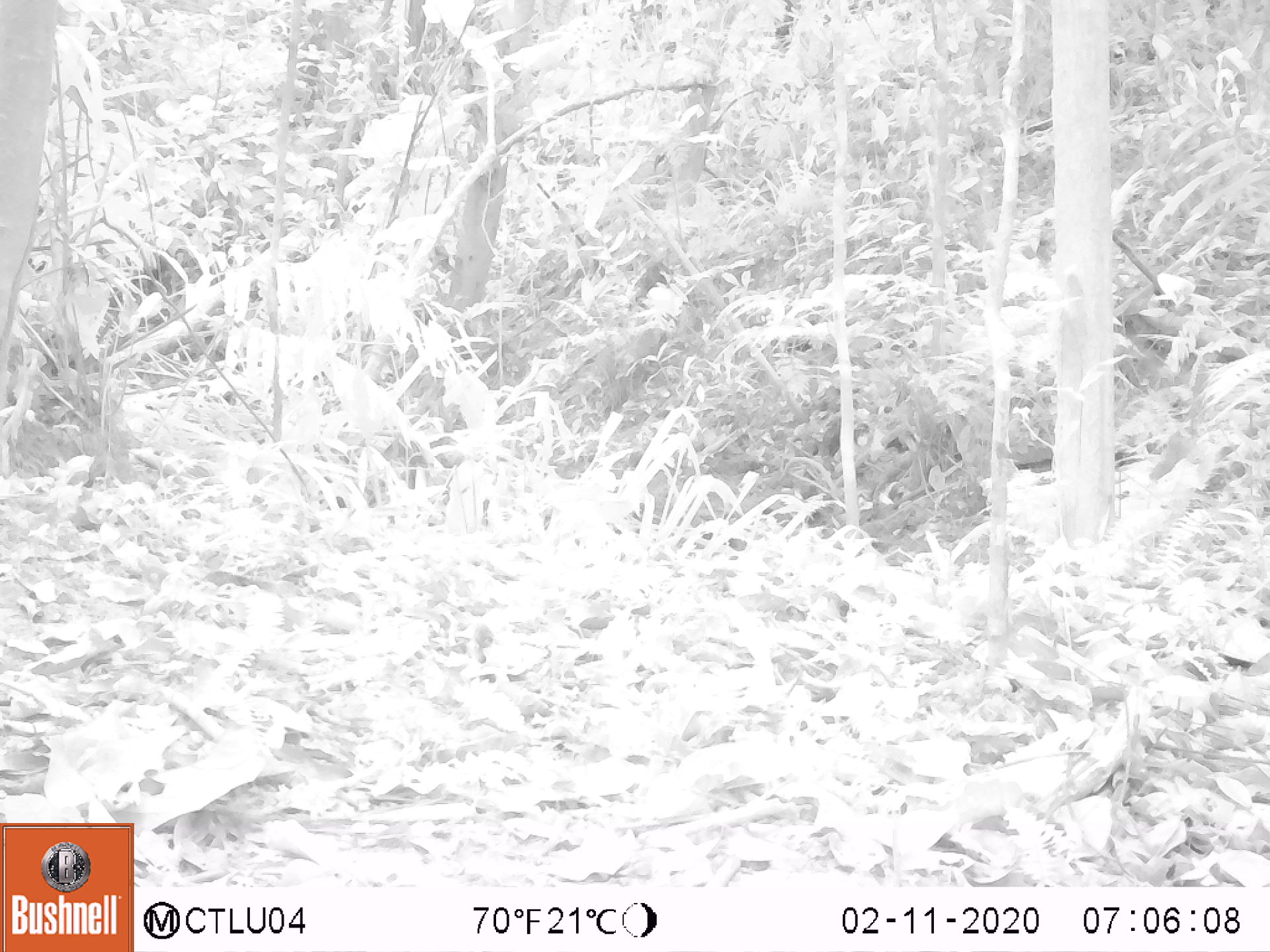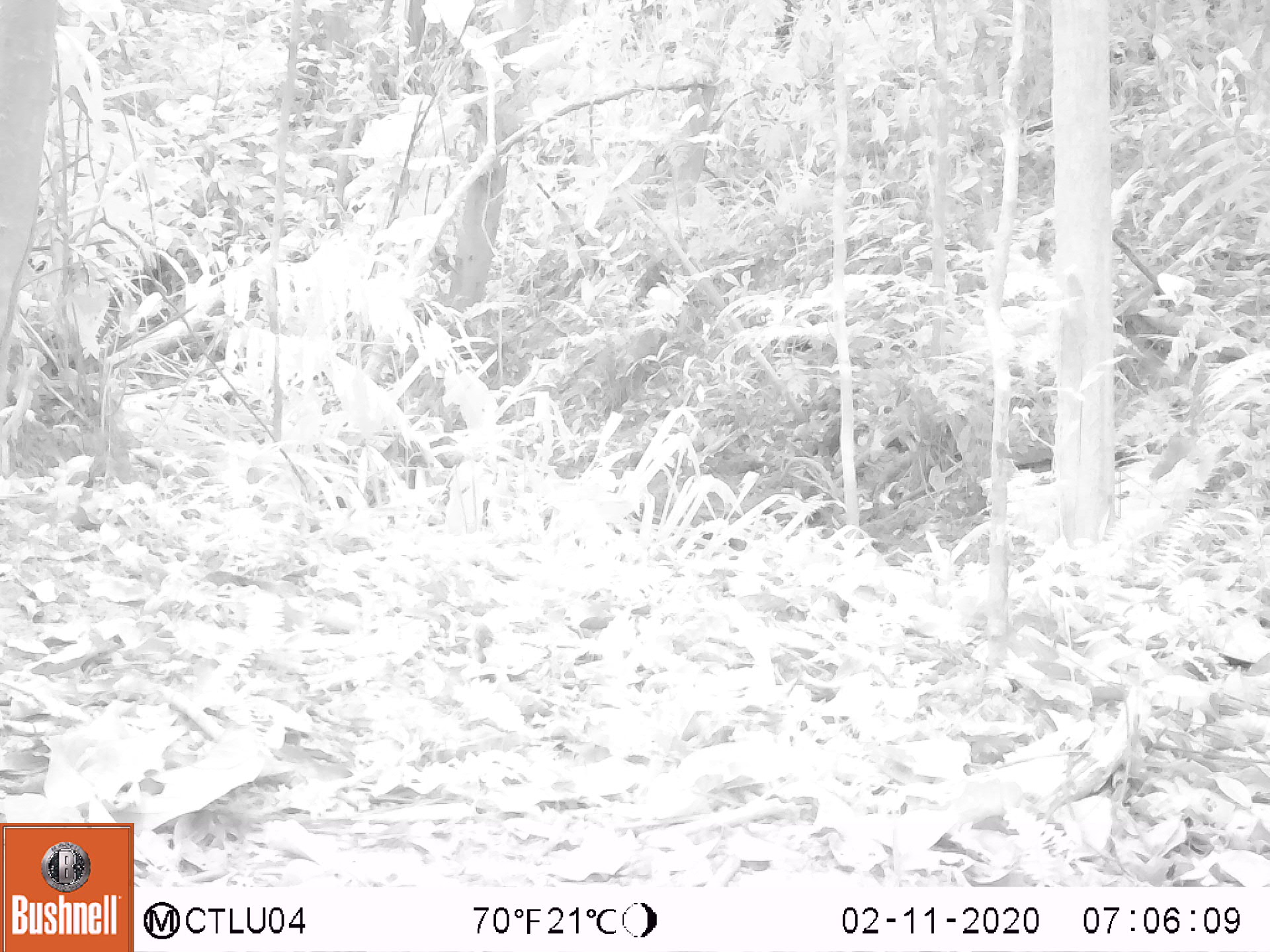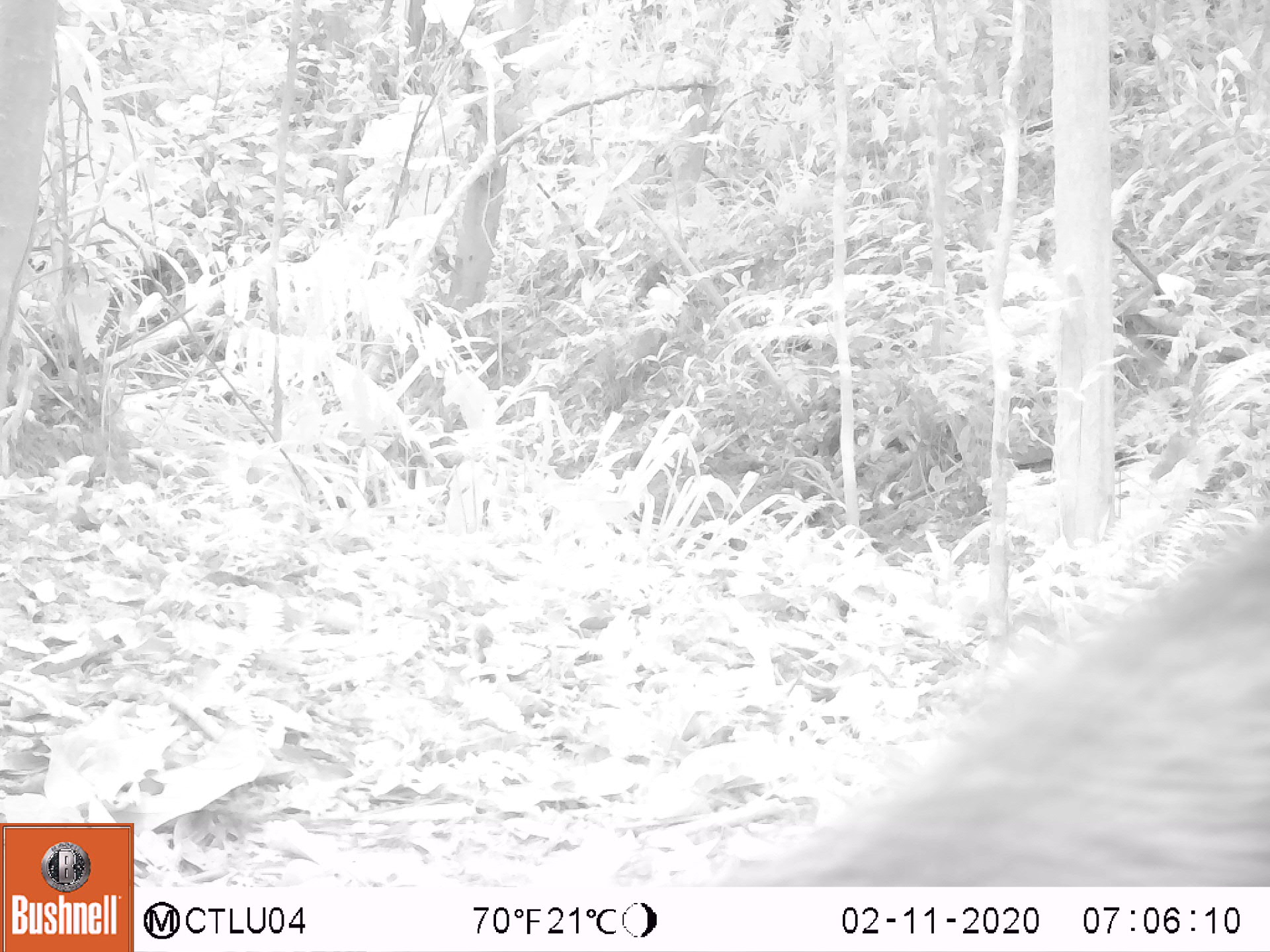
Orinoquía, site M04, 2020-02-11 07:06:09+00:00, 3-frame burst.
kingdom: Animalia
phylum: Chordata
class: Mammalia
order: Artiodactyla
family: Tayassuidae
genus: Pecari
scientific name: Pecari tajacu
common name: collared peccary